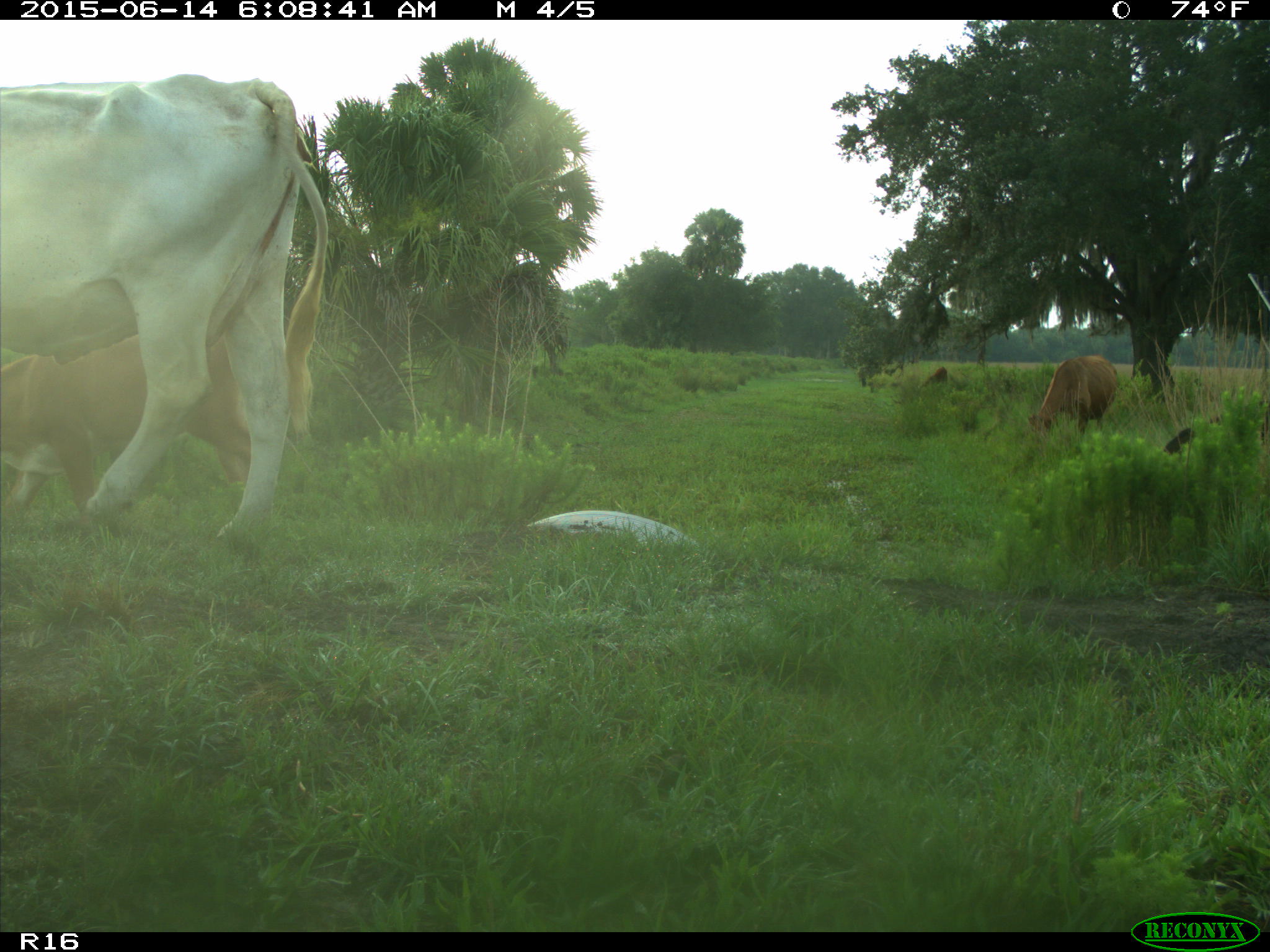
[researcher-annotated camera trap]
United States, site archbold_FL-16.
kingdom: Animalia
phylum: Chordata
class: Mammalia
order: Artiodactyla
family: Bovidae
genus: Bos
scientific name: Bos taurus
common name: domestic cow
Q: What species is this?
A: Bos taurus (domestic cow).